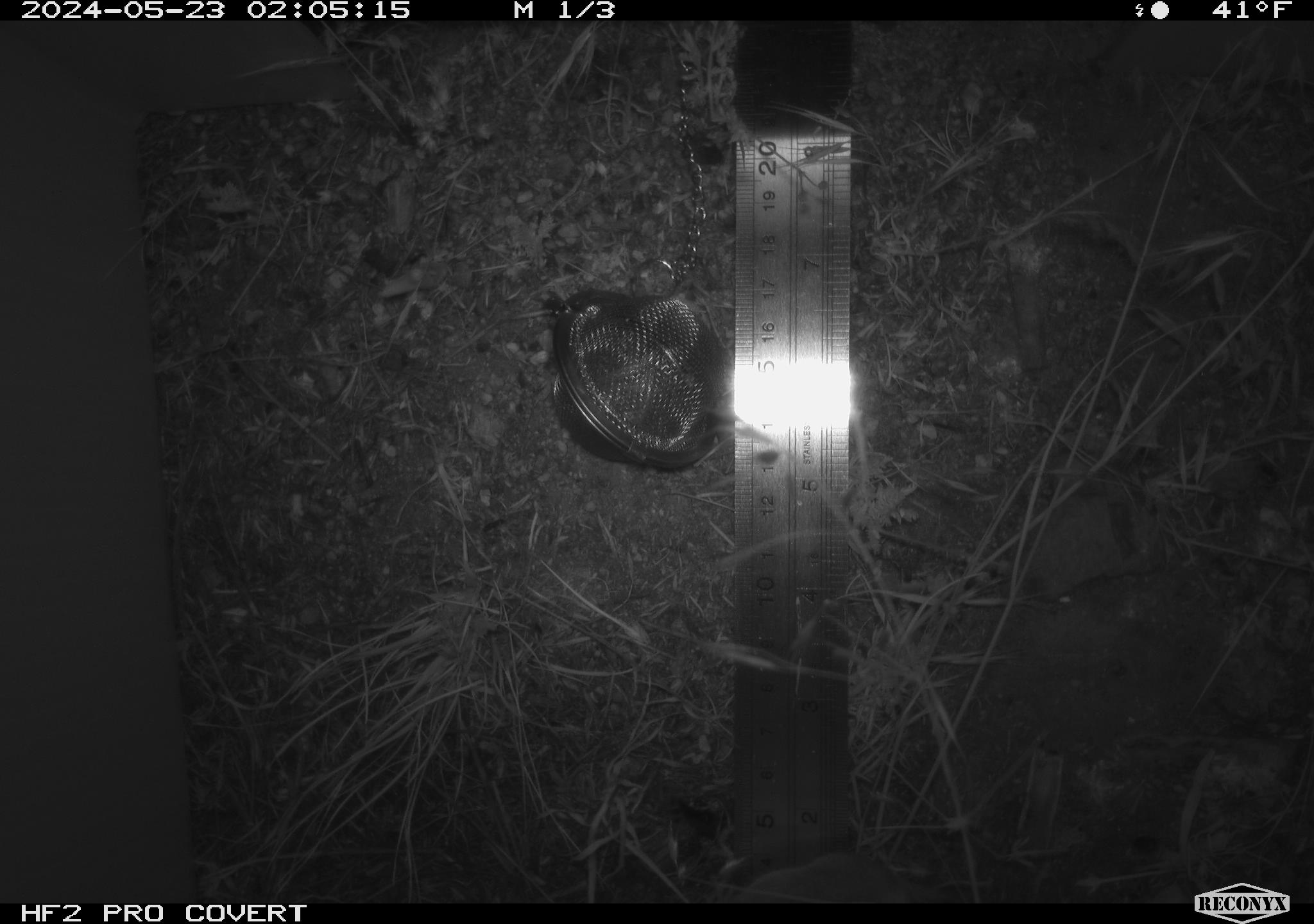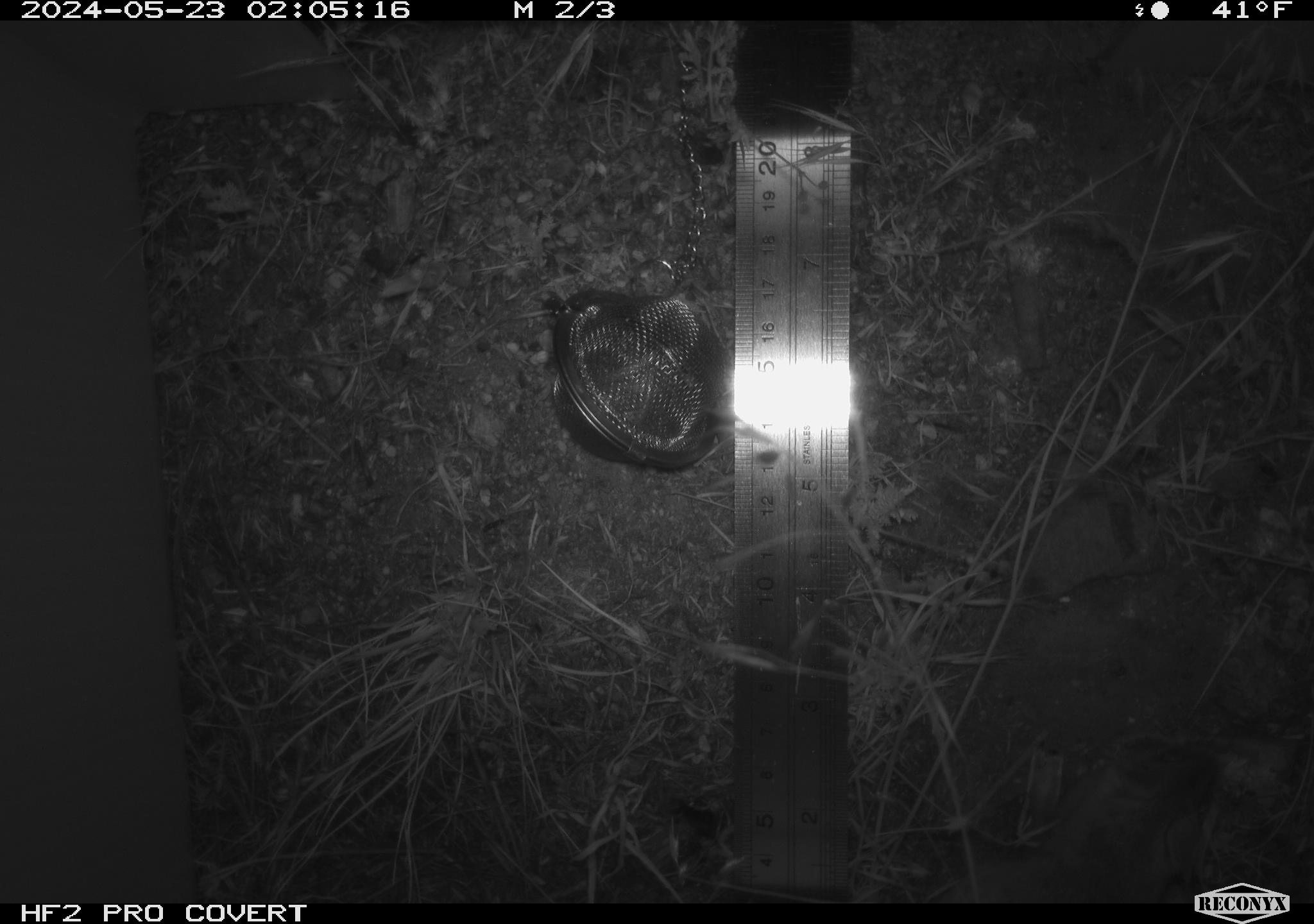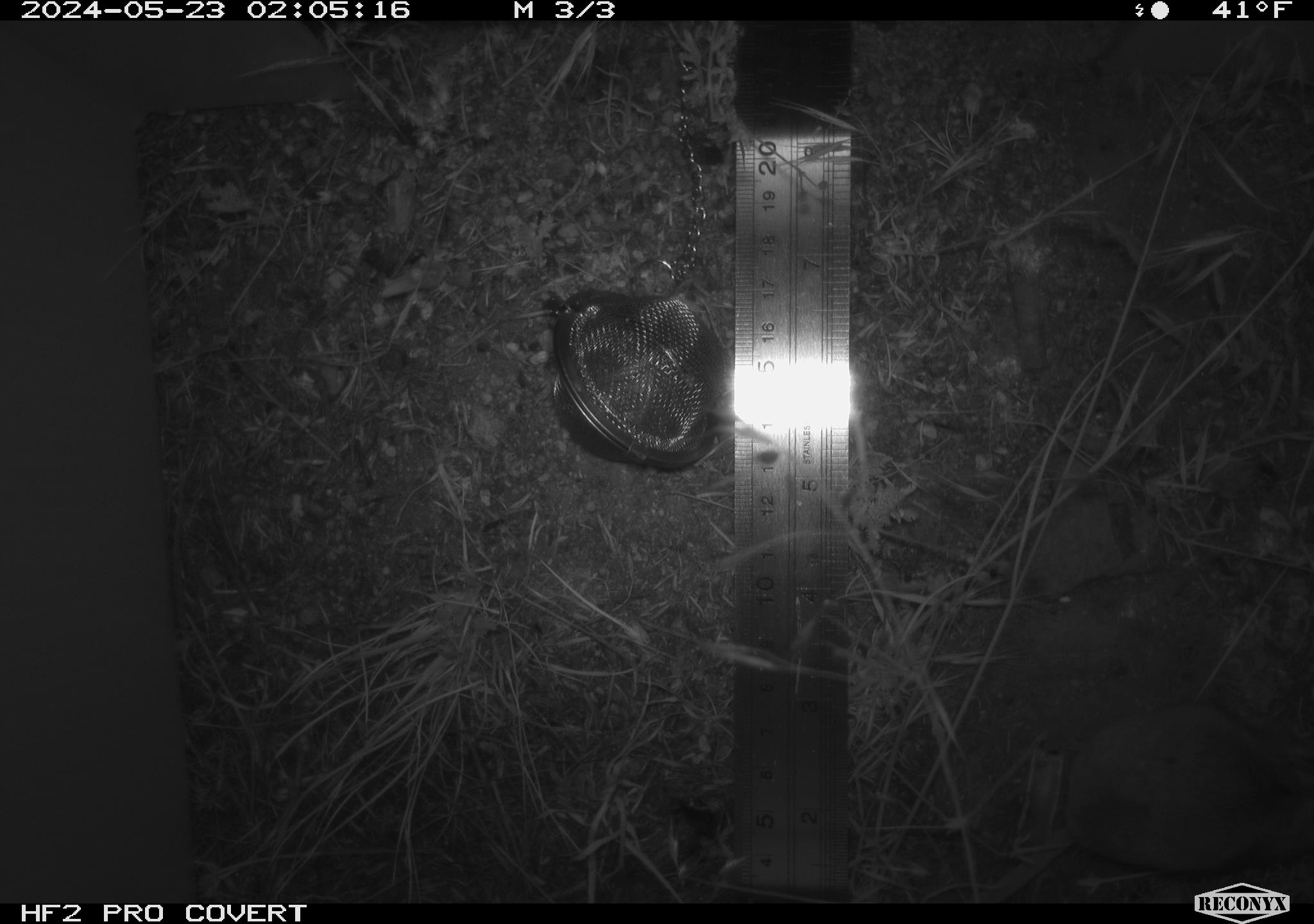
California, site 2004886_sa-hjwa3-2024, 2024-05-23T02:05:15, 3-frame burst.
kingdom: Animalia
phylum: Chordata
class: Mammalia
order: Rodentia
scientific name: Rodentia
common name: rodent